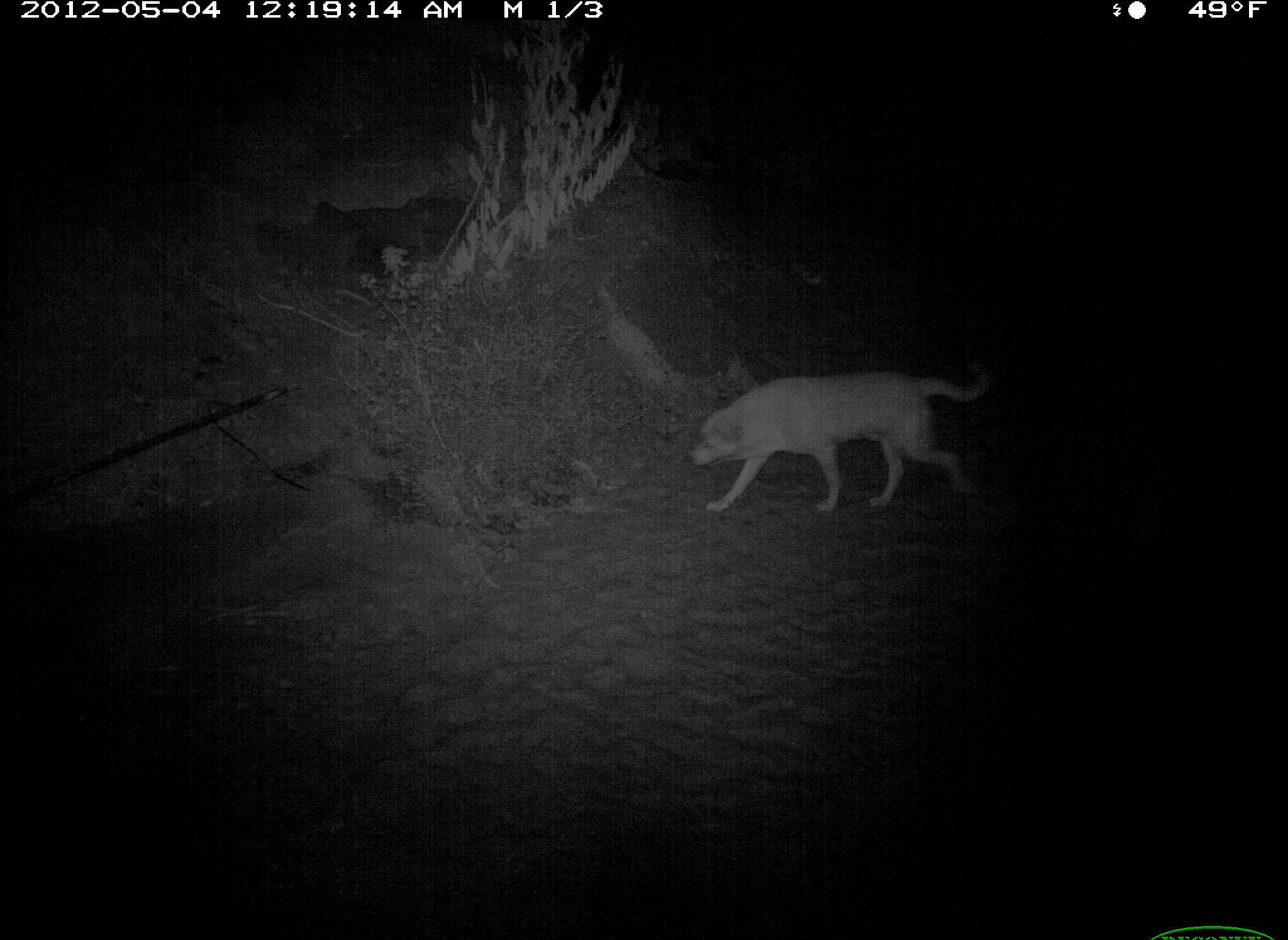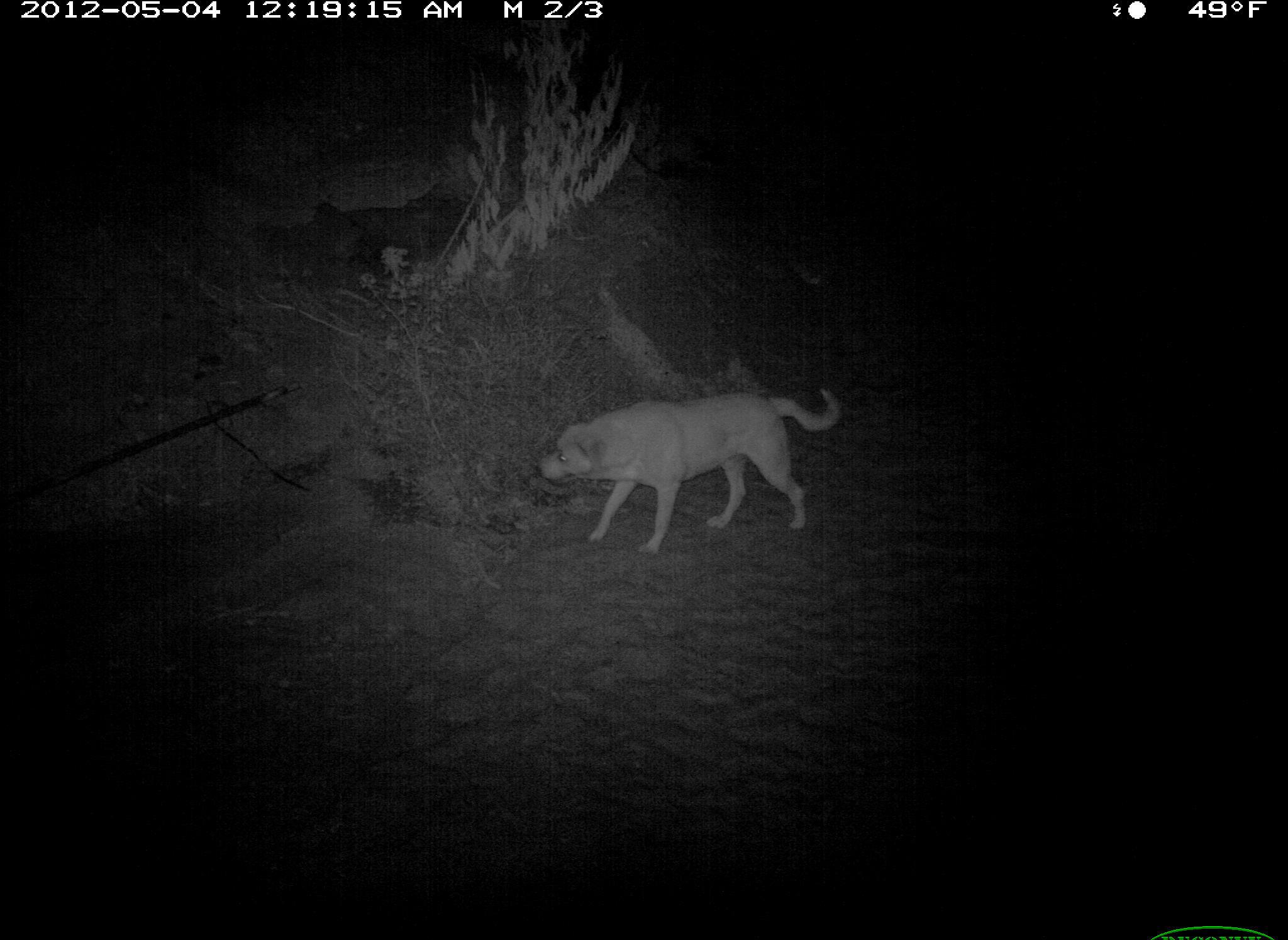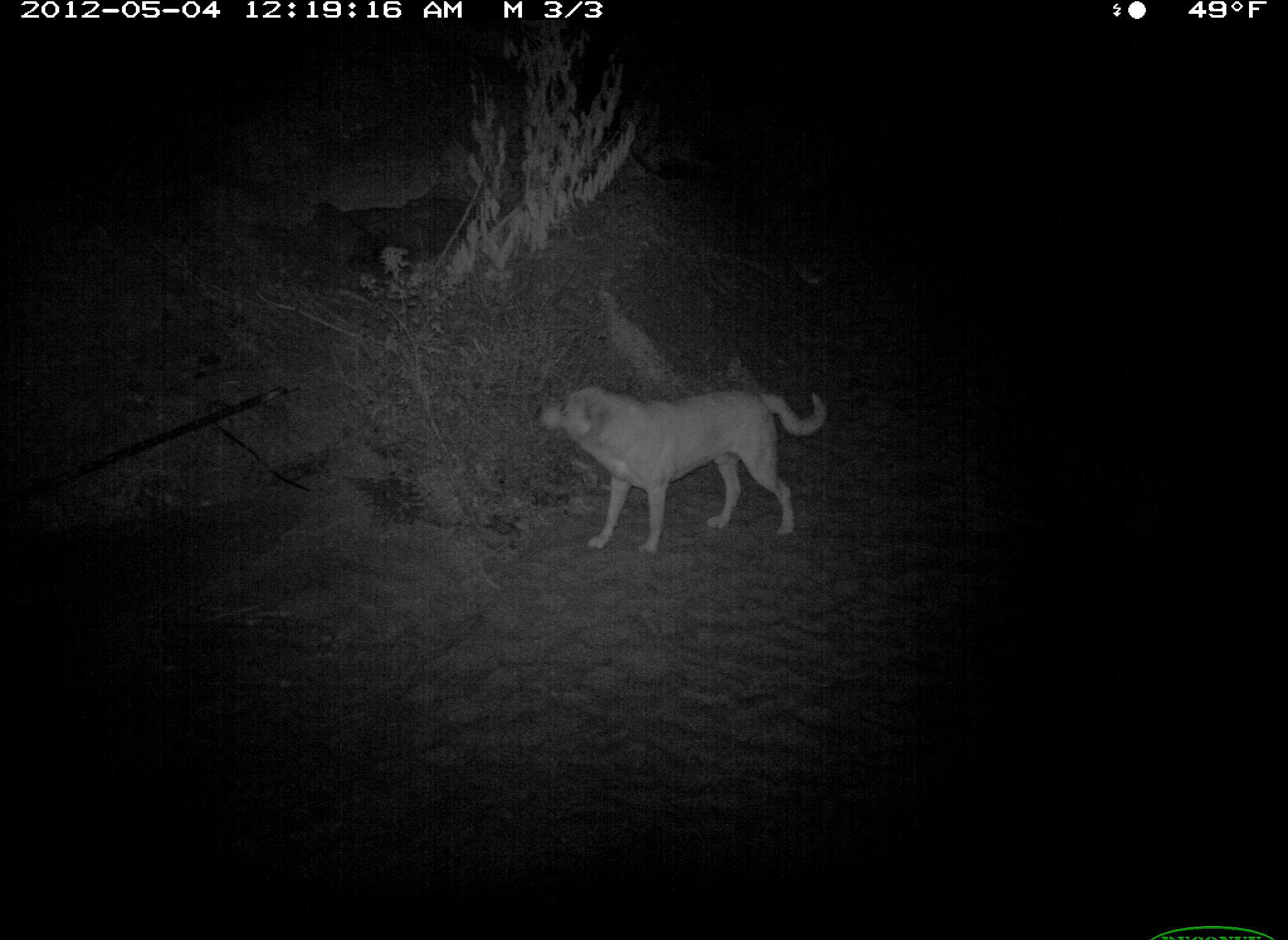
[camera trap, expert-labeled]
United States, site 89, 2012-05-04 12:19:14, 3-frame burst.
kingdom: Animalia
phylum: Chordata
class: Mammalia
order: Carnivora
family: Canidae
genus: Canis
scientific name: Canis familiaris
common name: domestic dog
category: dog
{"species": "dog (domestic dog) (Canis familiaris)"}